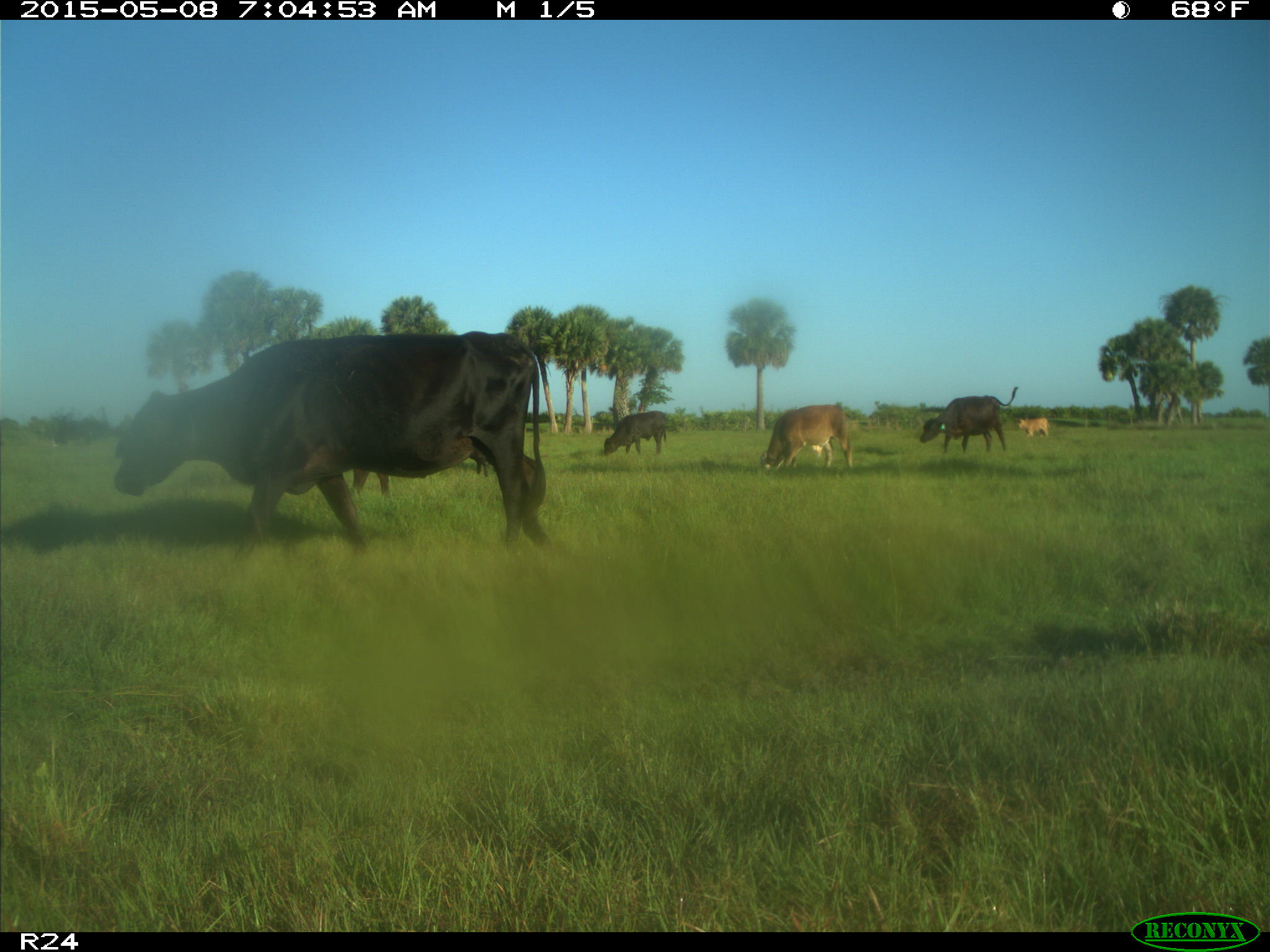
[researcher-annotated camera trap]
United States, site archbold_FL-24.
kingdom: Animalia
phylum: Chordata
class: Mammalia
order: Artiodactyla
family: Bovidae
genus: Bos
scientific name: Bos taurus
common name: domestic cow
Bos taurus (domestic cow).